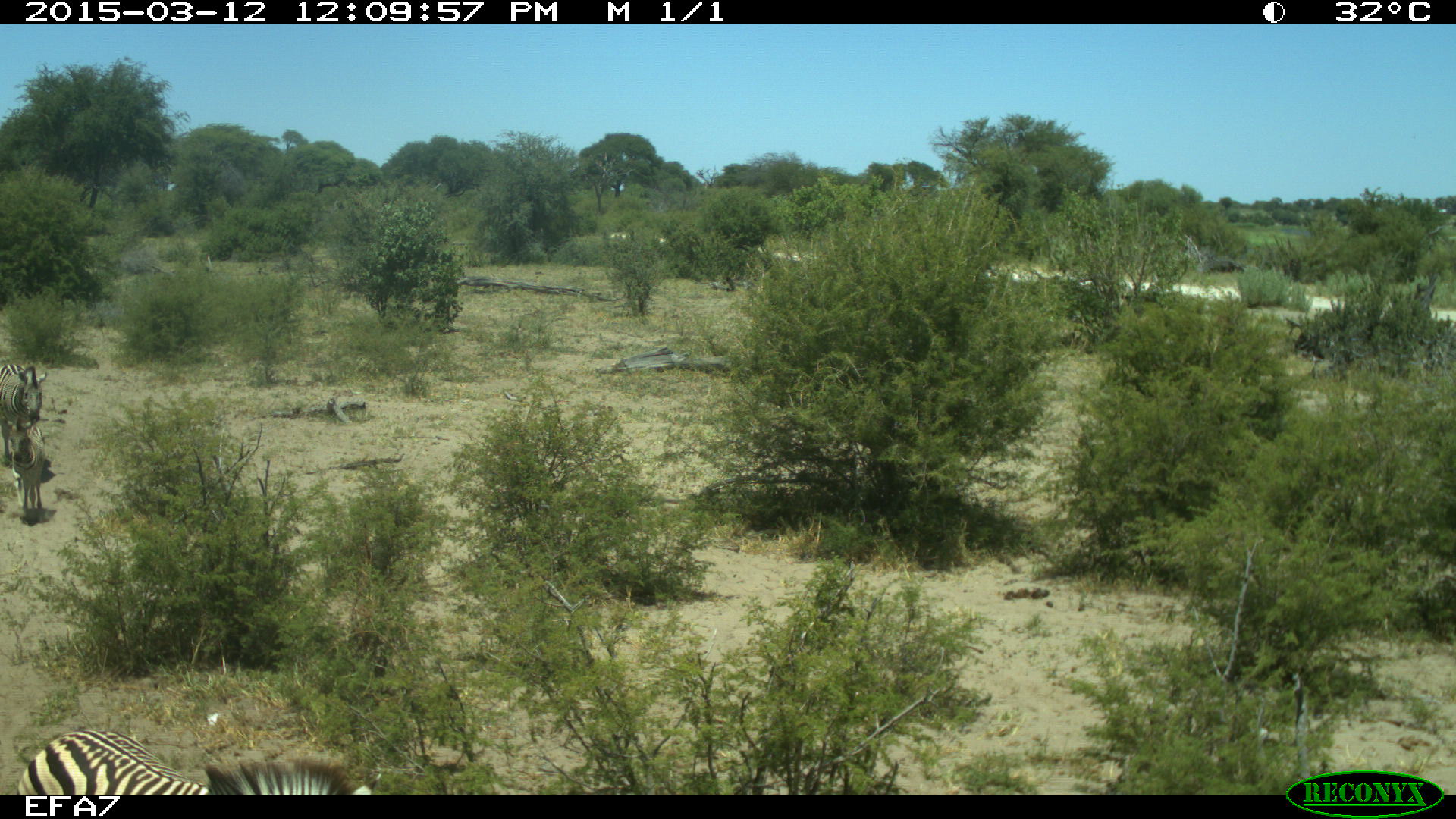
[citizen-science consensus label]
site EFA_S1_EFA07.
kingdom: Animalia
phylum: Chordata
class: Mammalia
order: Perissodactyla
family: Equidae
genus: Equus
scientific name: Equus quagga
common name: plains zebra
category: zebraplains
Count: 3.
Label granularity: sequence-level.